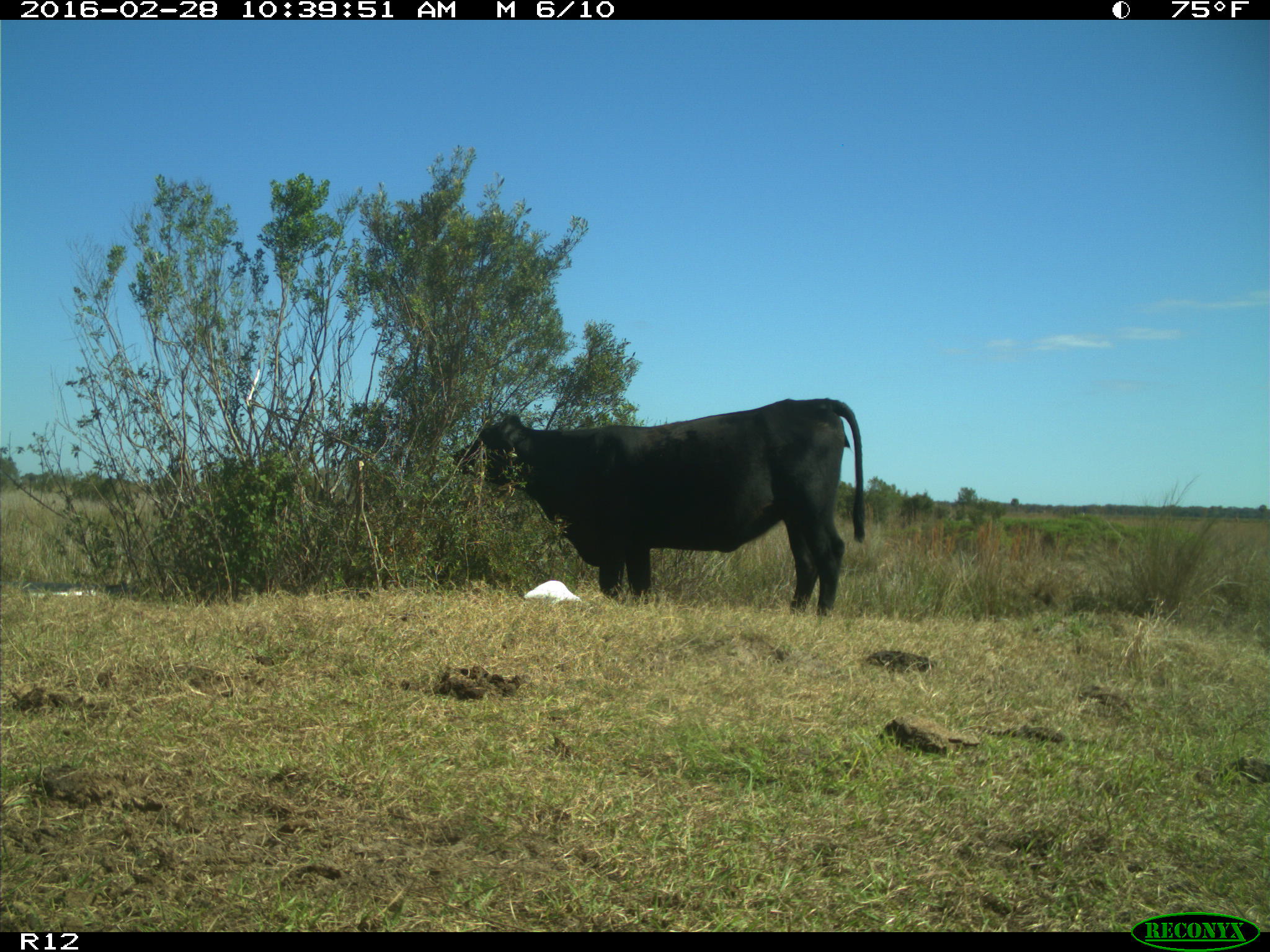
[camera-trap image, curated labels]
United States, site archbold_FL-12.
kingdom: Animalia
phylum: Chordata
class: Mammalia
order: Artiodactyla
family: Bovidae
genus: Bos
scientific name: Bos taurus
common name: domestic cow